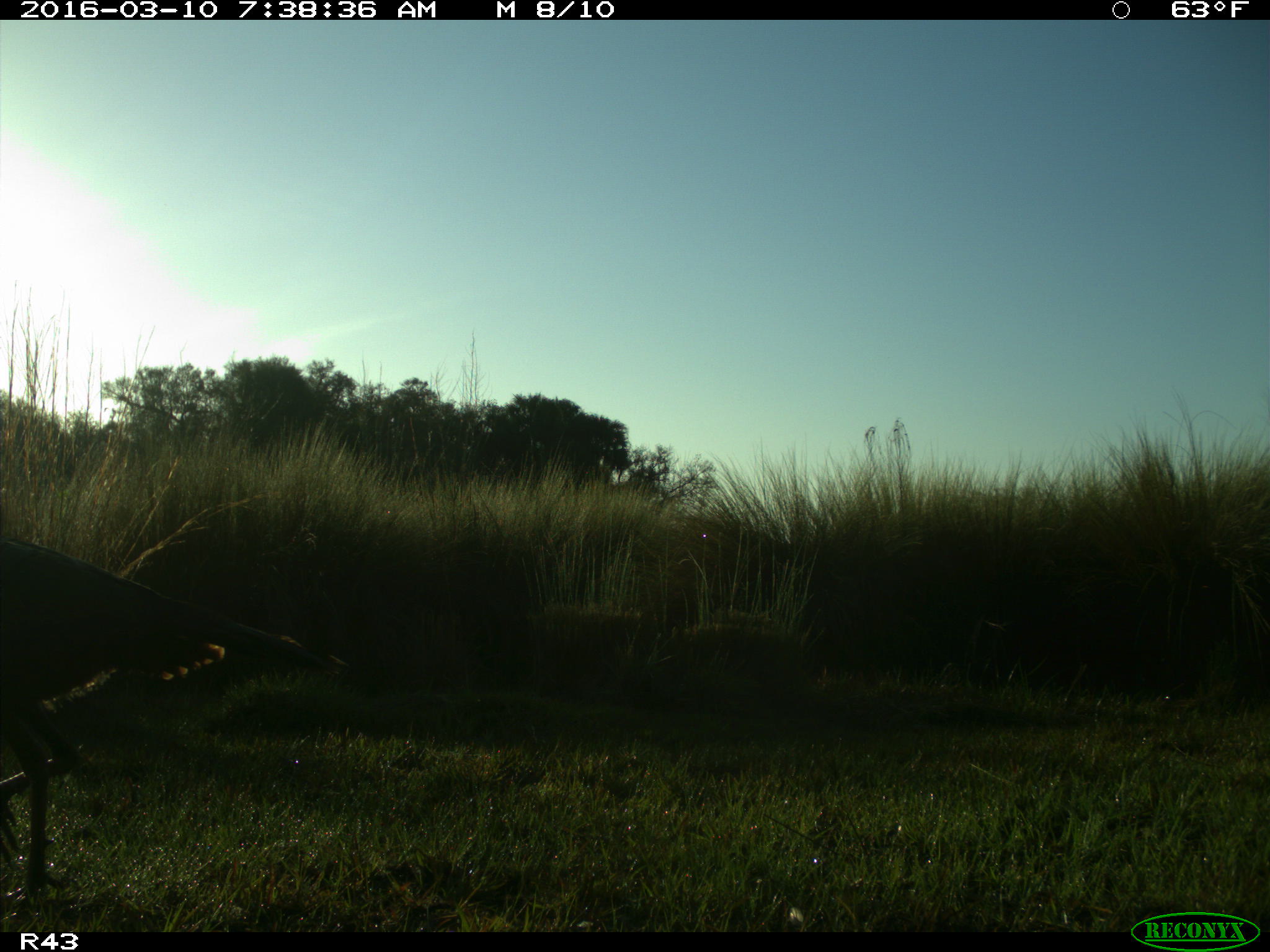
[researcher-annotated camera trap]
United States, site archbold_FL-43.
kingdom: Animalia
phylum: Chordata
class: Aves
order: Galliformes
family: Phasianidae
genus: Meleagris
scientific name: Meleagris gallopavo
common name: wild turkey